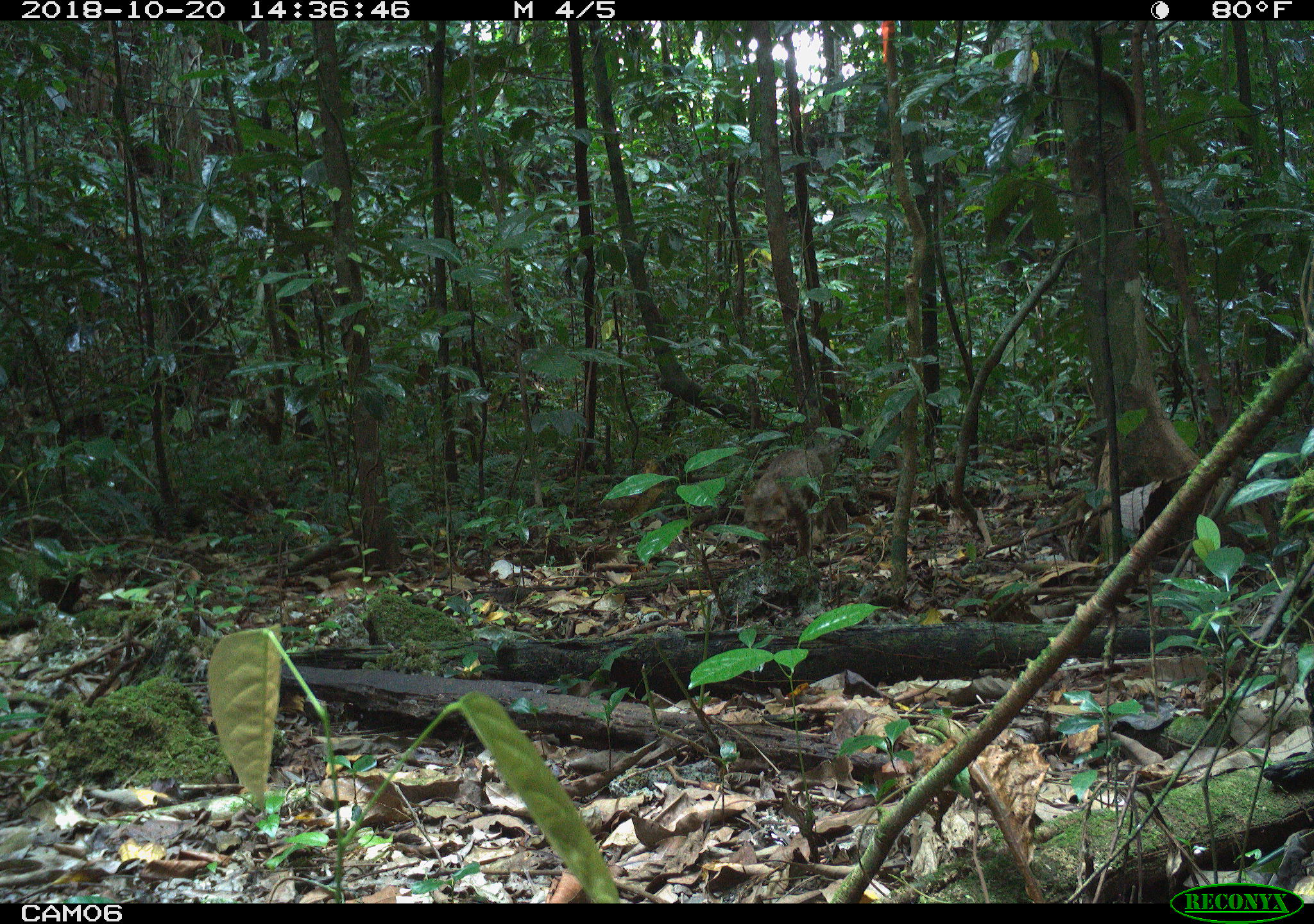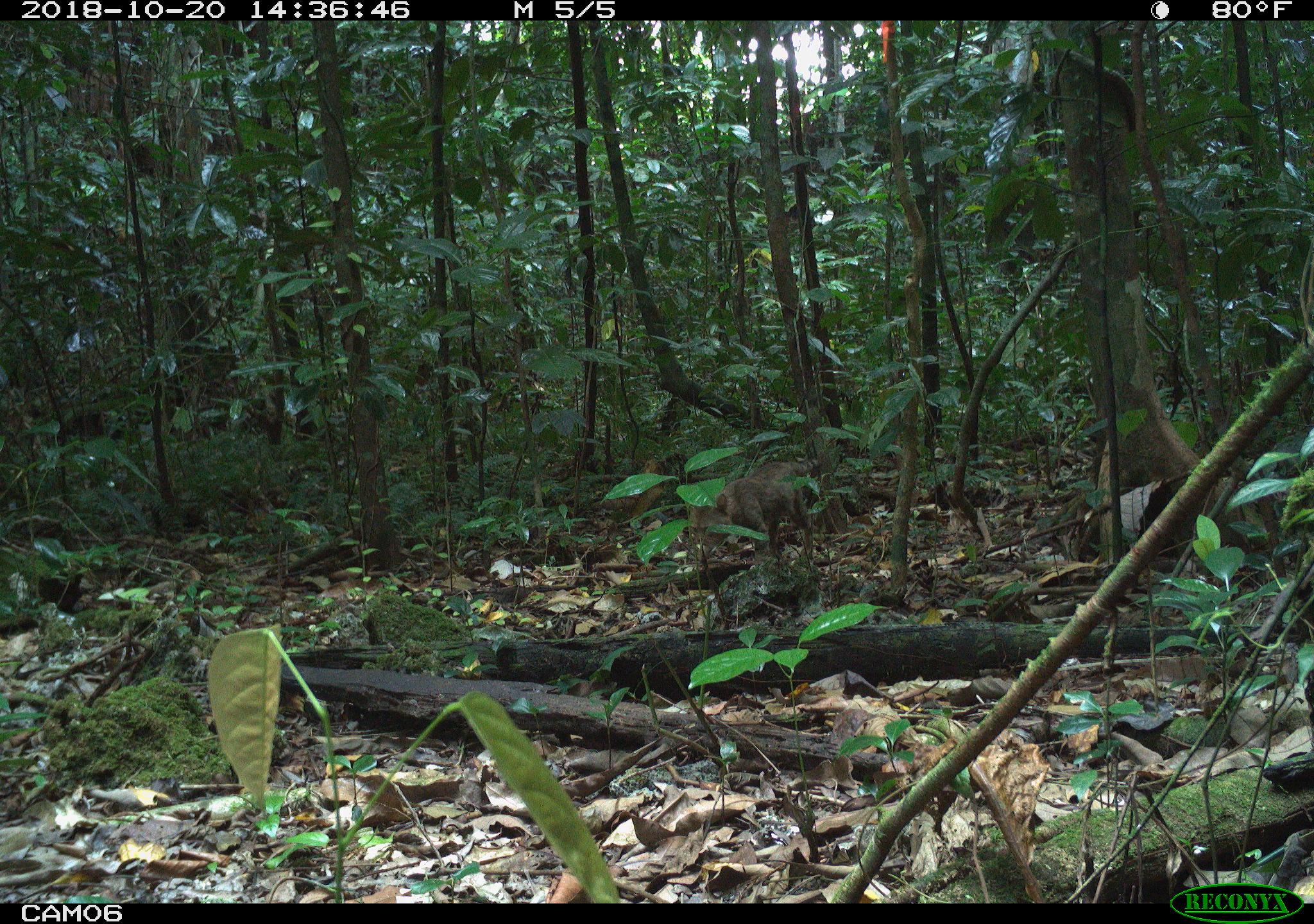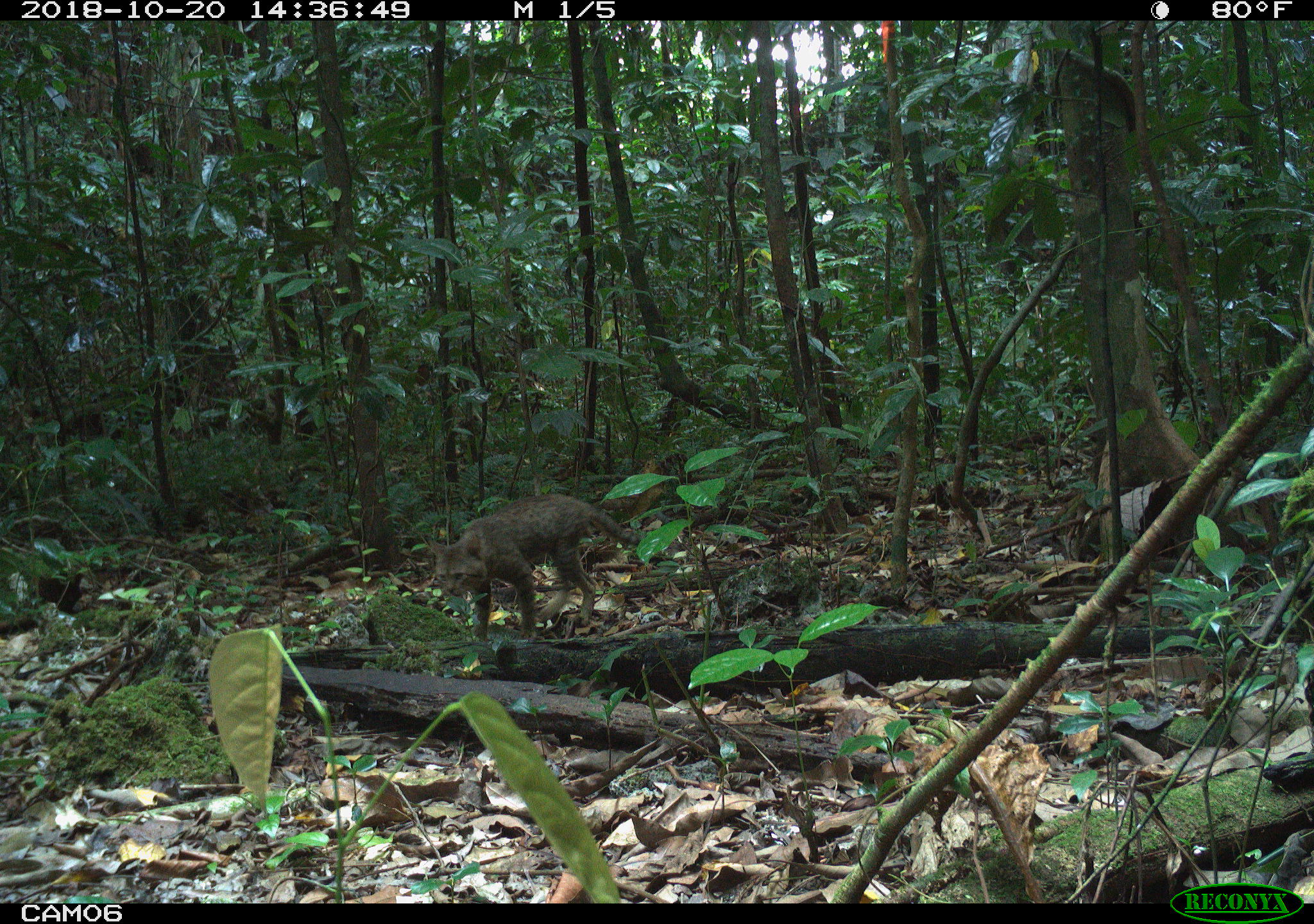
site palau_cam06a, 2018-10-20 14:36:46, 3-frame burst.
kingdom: Animalia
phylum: Chordata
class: Mammalia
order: Carnivora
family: Felidae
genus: Felis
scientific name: Felis catus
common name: cat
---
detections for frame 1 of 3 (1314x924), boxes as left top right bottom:
cat: 735 438 852 562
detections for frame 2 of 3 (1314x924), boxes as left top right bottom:
cat: 692 462 818 564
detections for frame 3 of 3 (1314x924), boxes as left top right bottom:
cat: 424 494 633 646